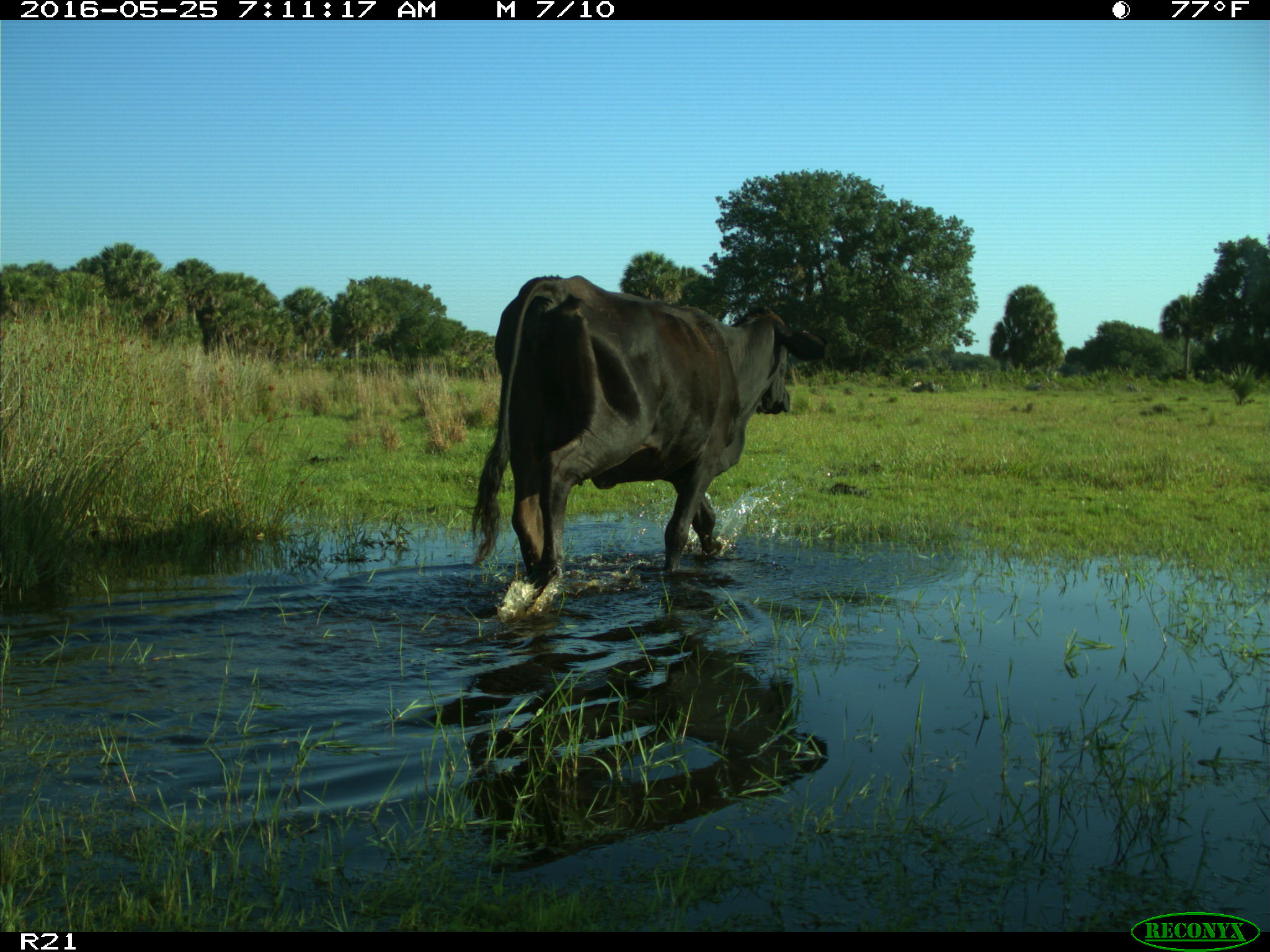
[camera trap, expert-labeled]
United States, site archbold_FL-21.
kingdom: Animalia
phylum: Chordata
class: Mammalia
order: Artiodactyla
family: Bovidae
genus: Bos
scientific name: Bos taurus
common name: domestic cow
Bos taurus (domestic cow).